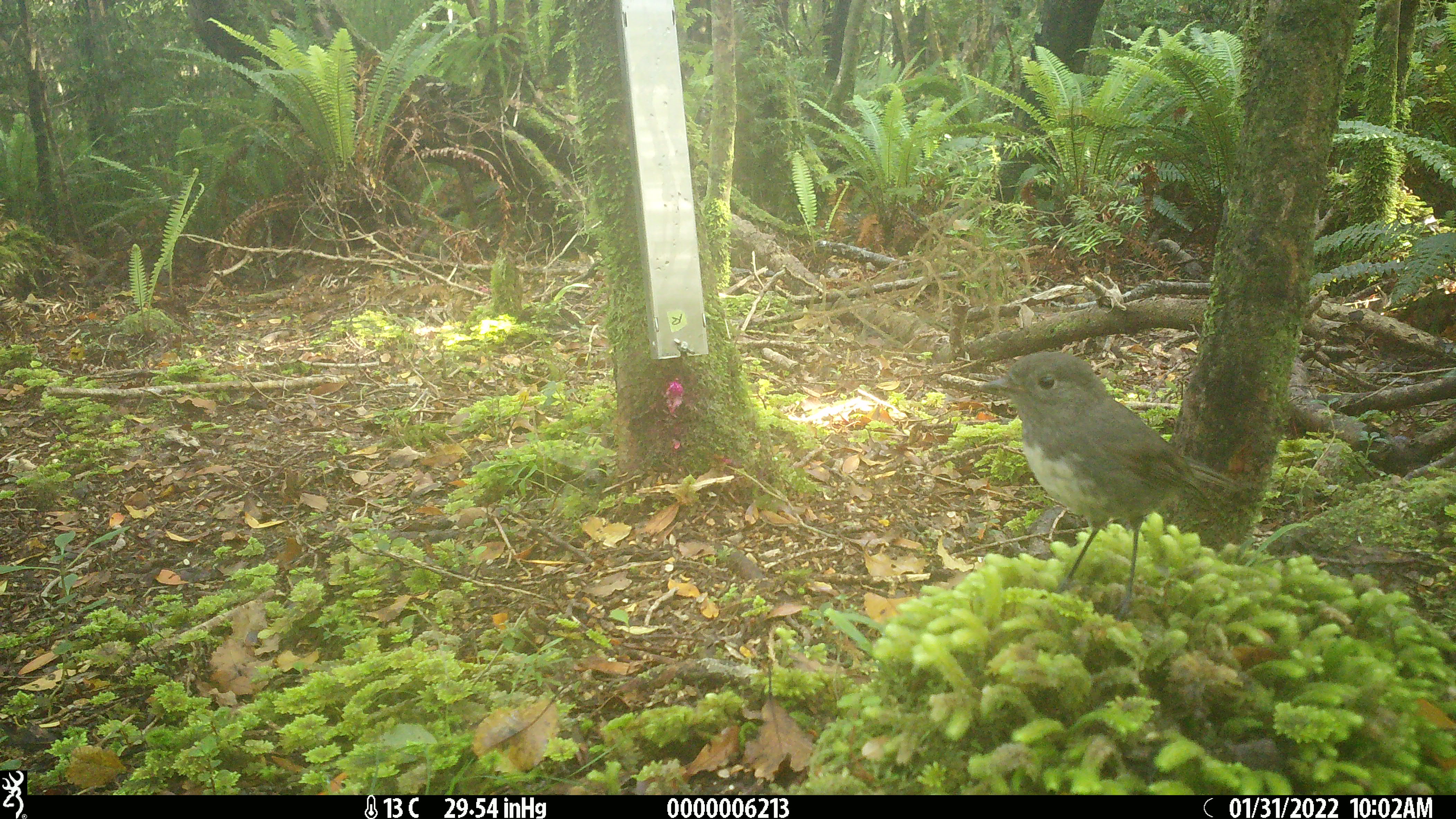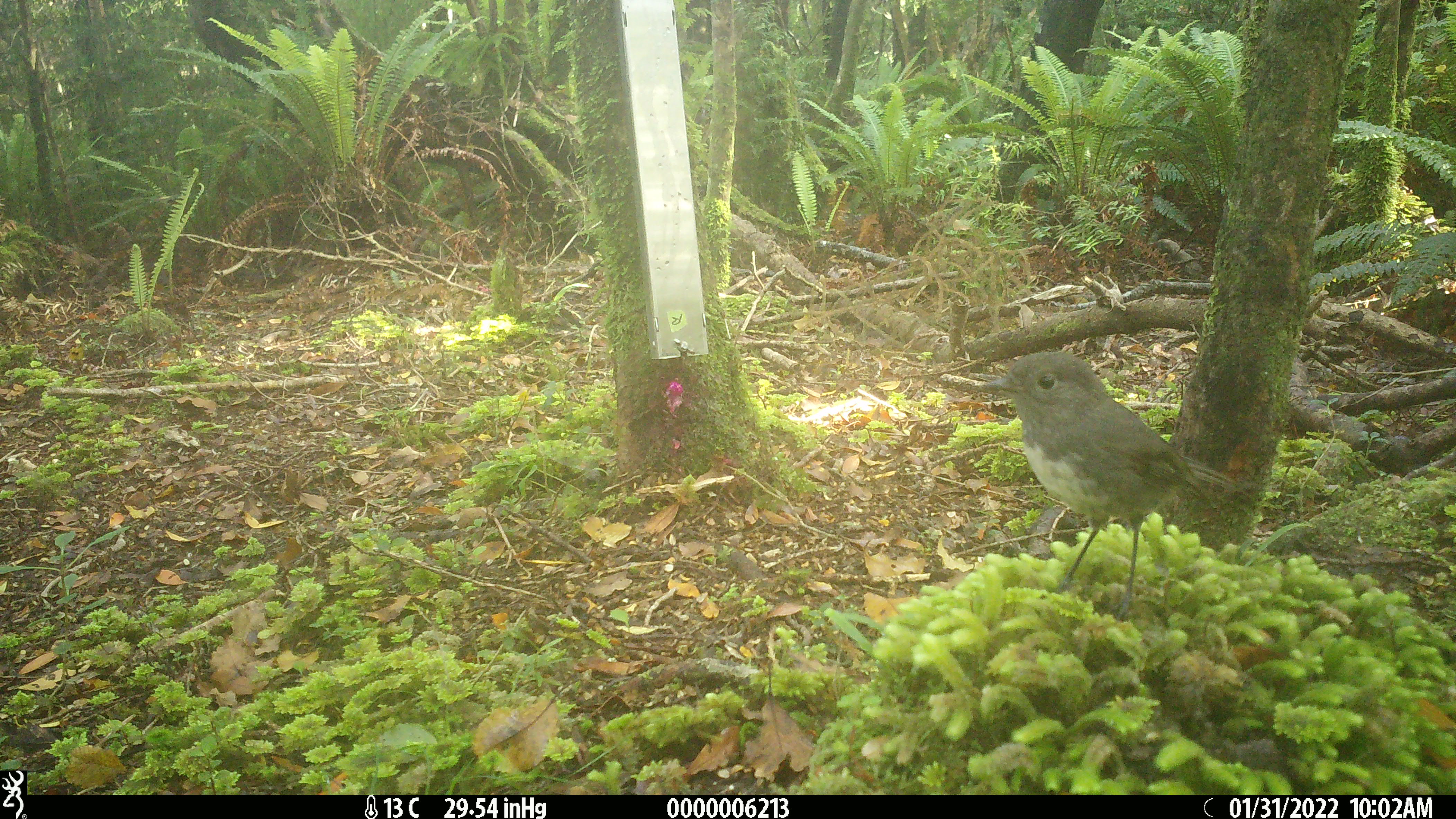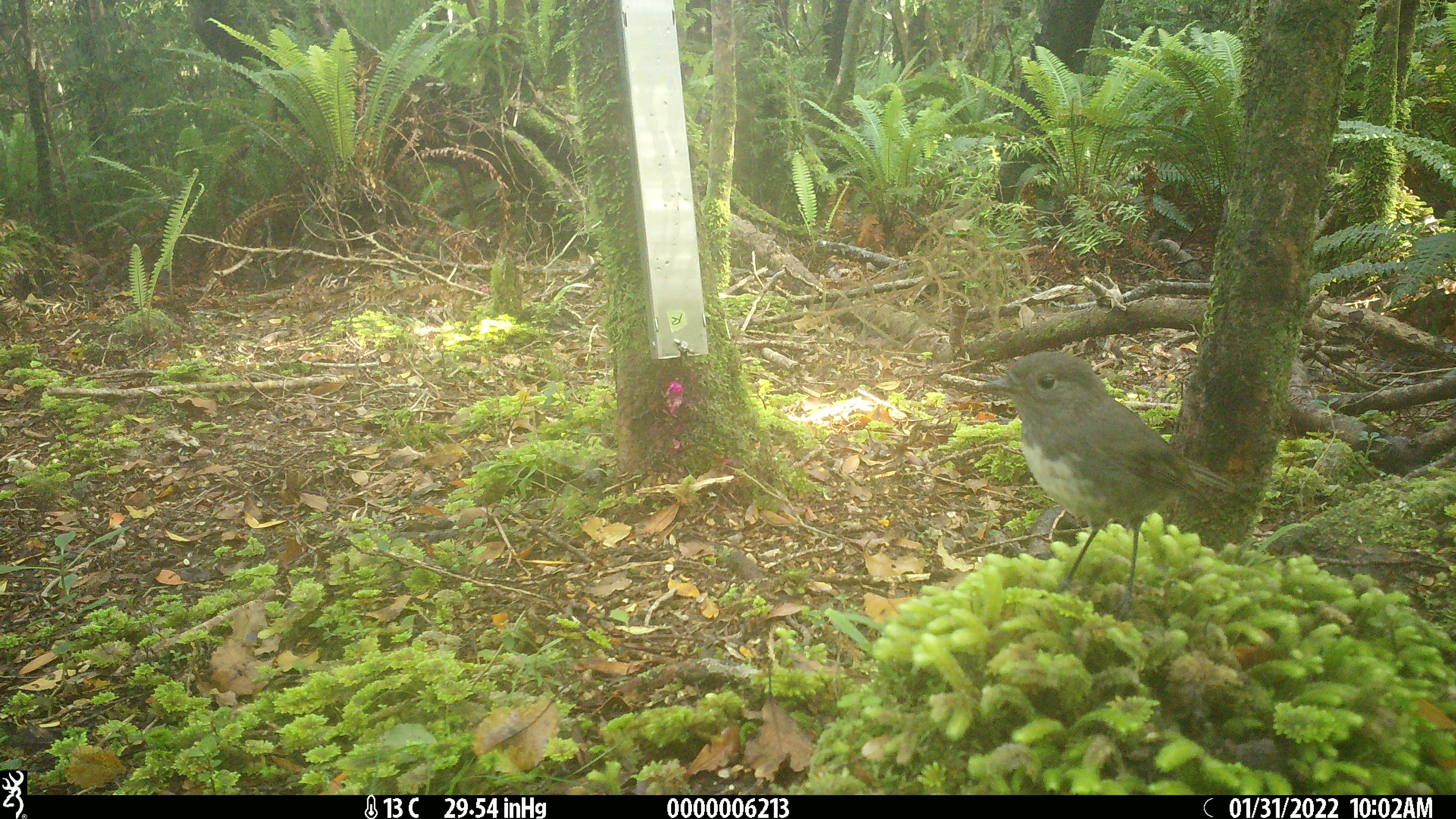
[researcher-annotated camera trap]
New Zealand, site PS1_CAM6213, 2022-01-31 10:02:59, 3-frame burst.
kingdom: Animalia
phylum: Chordata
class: Aves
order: Passeriformes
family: Petroicidae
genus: Petroica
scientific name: Petroica australis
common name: new zealand robin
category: robin